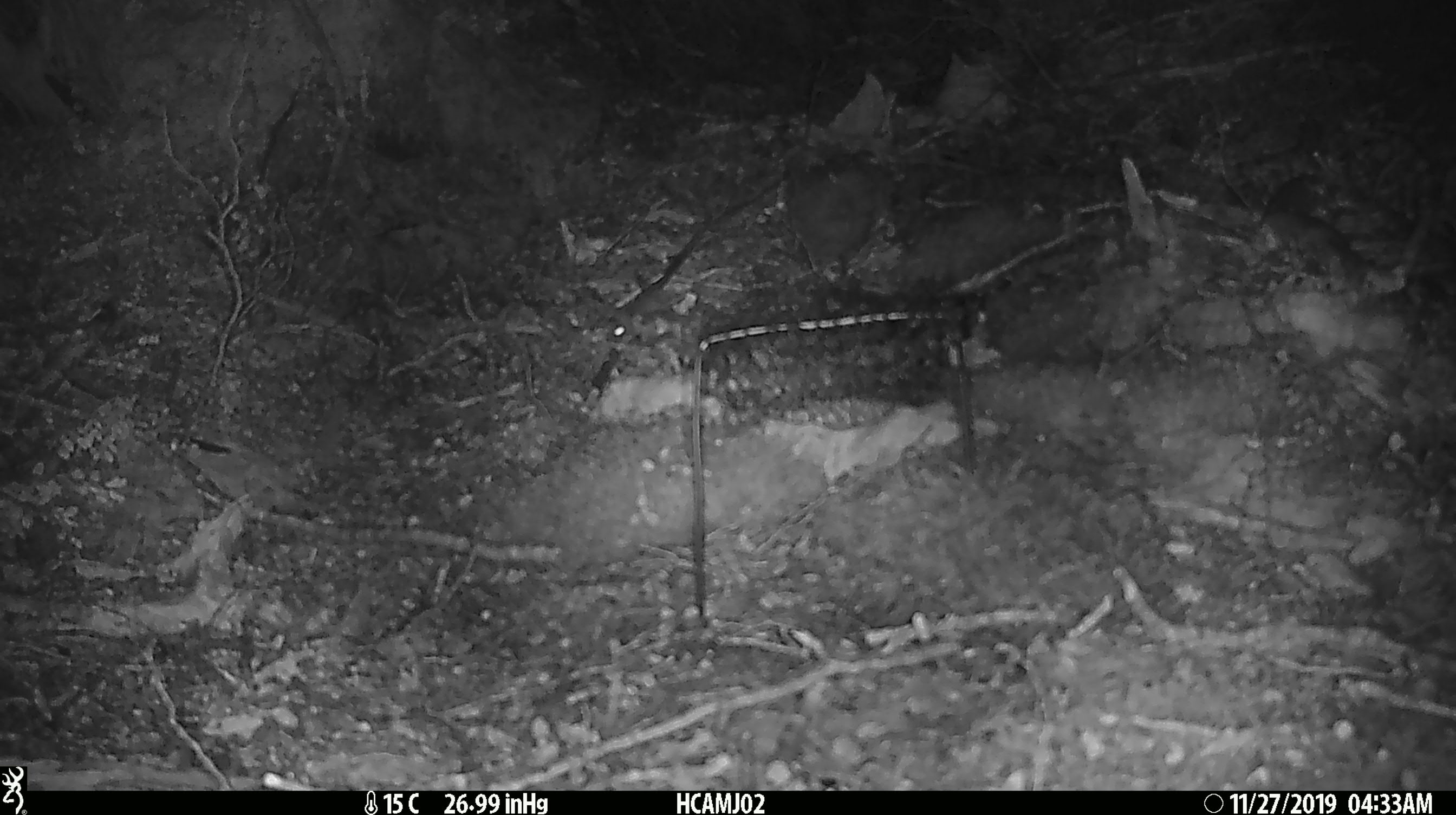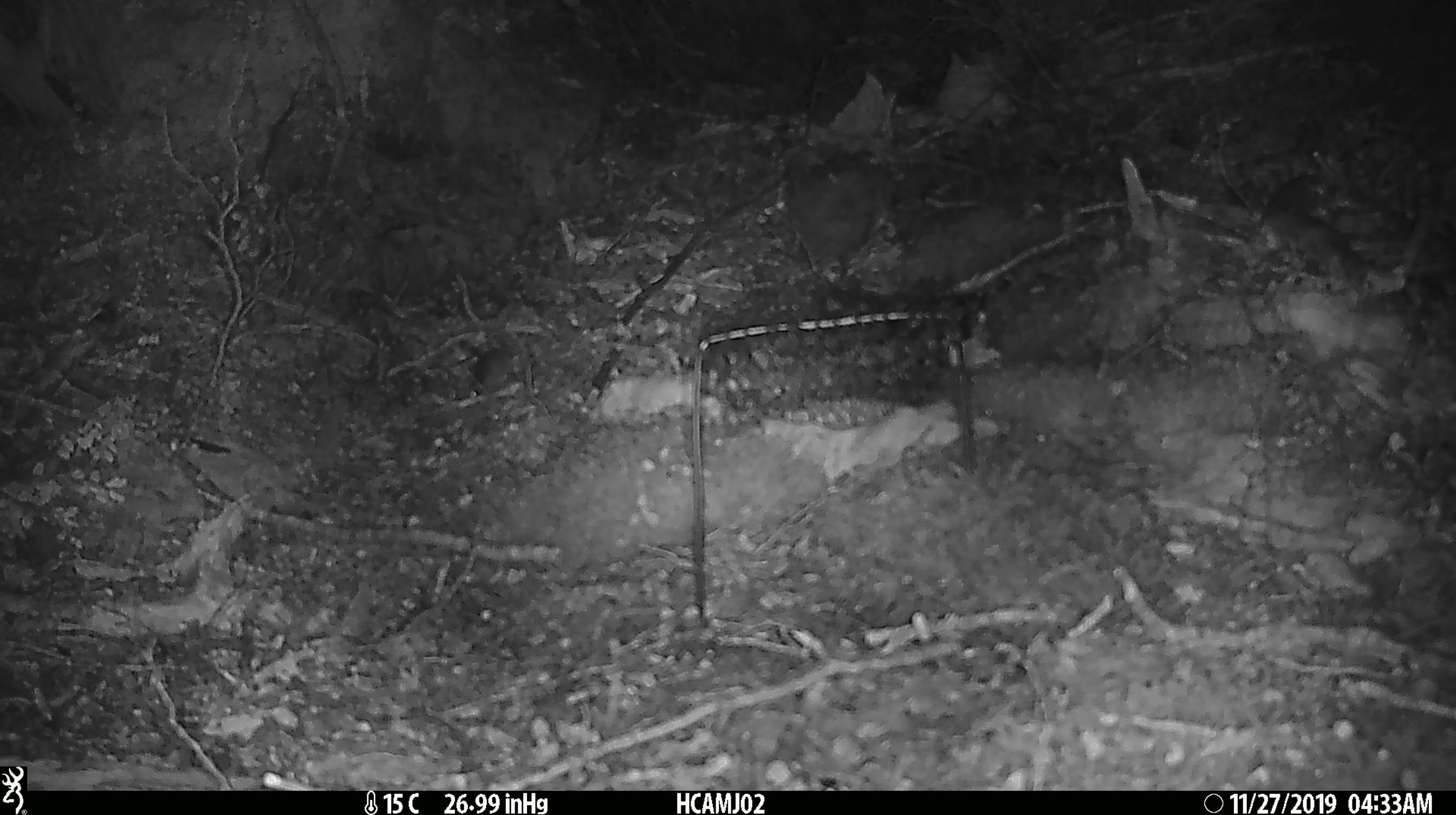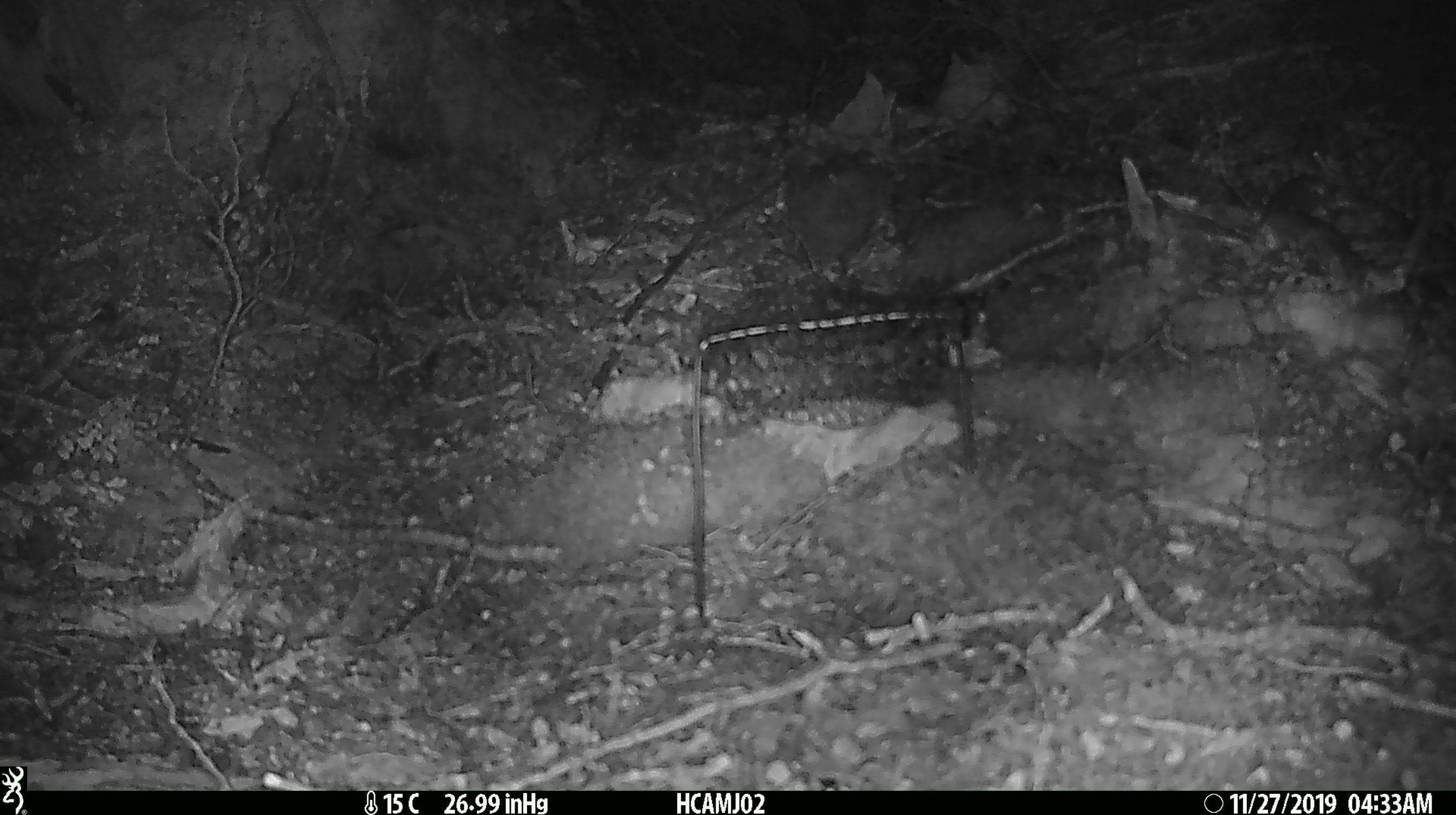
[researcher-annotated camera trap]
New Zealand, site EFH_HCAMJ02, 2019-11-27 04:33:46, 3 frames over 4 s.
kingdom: Animalia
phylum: Chordata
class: Mammalia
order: Rodentia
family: Muridae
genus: Mus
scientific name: Mus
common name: mouse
Mouse (Mus).